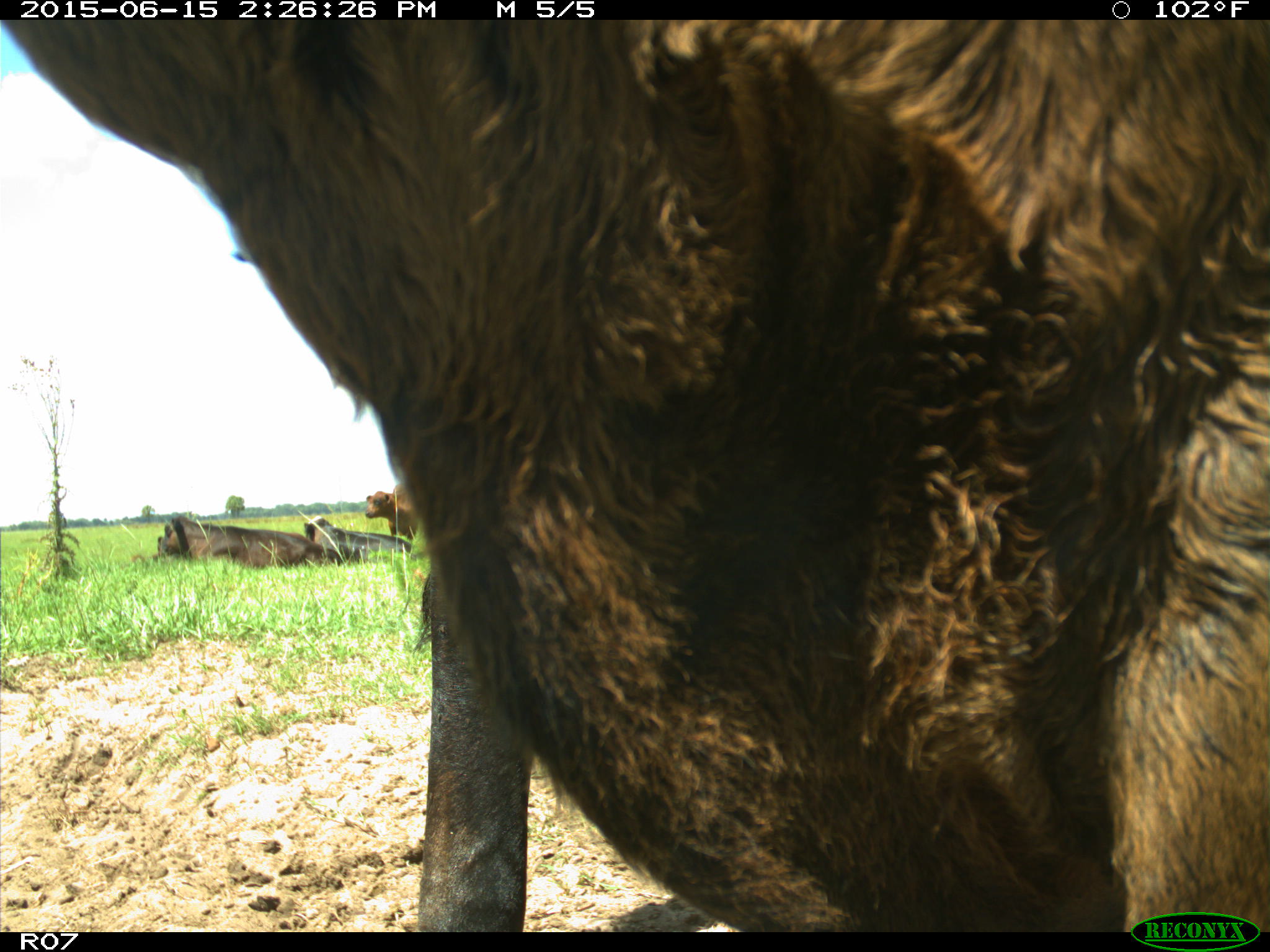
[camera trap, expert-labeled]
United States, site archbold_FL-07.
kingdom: Animalia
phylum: Chordata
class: Mammalia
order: Artiodactyla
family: Bovidae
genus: Bos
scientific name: Bos taurus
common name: domestic cow